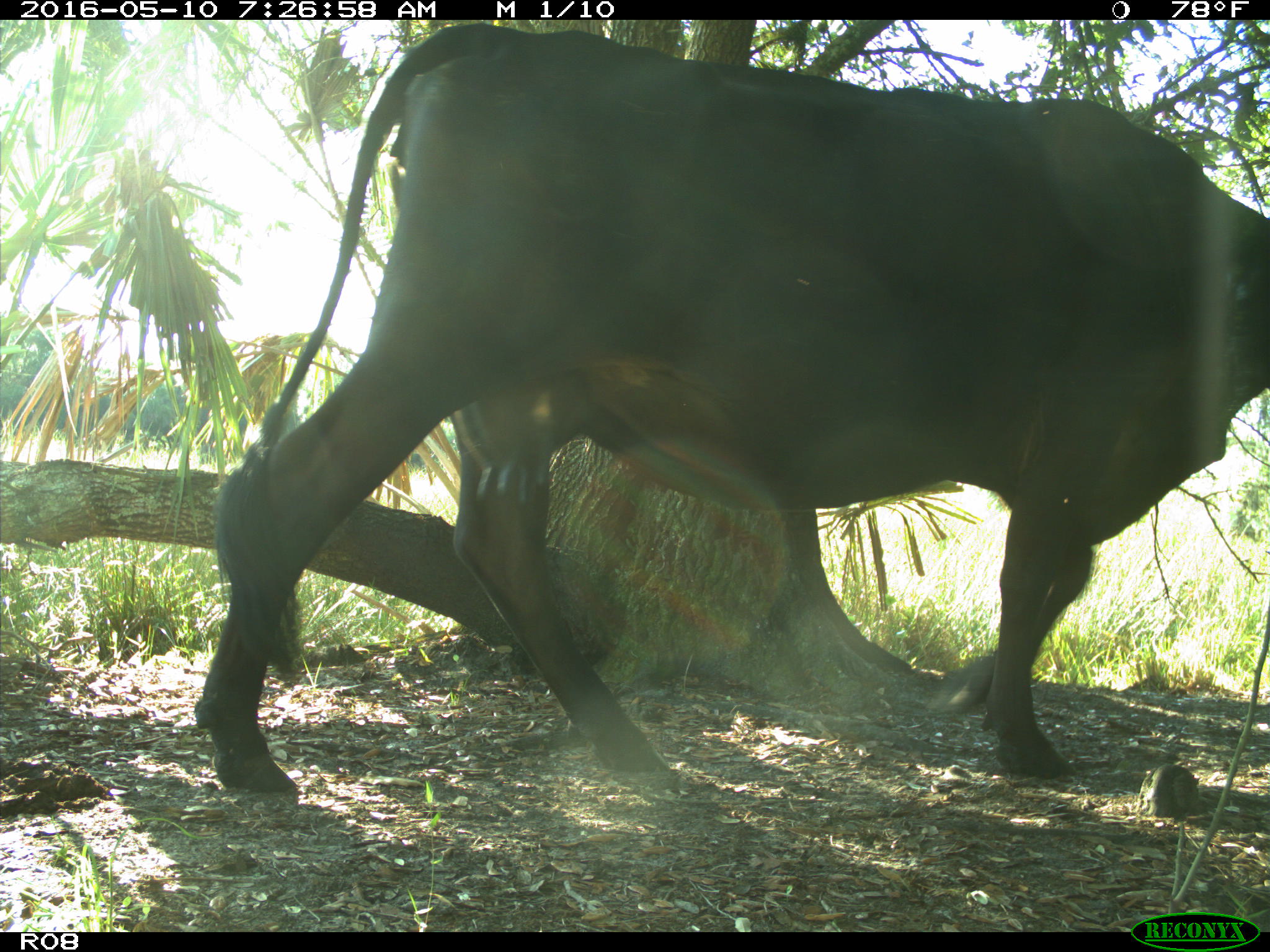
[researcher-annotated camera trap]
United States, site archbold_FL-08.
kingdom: Animalia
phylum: Chordata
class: Mammalia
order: Artiodactyla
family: Bovidae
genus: Bos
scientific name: Bos taurus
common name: domestic cow